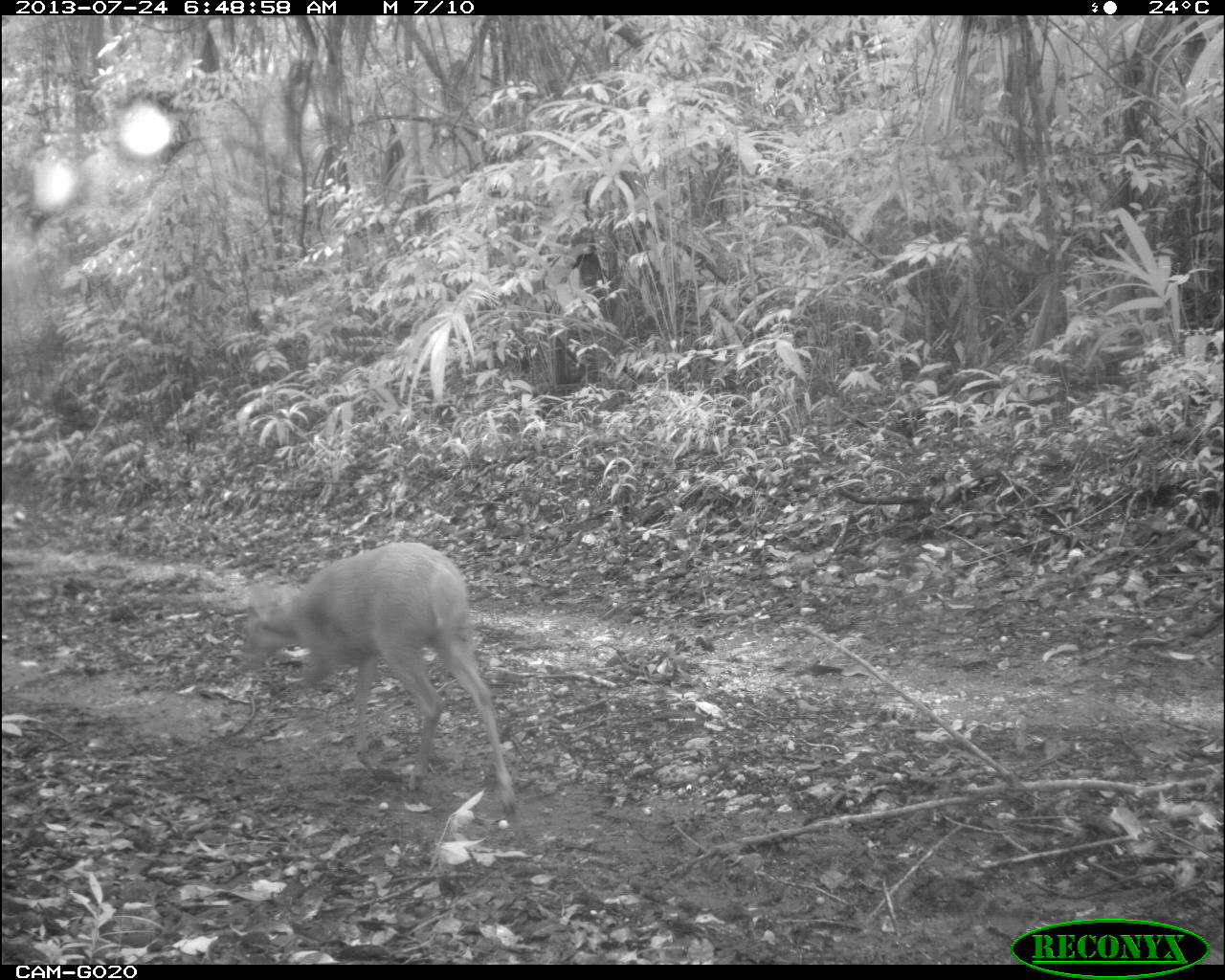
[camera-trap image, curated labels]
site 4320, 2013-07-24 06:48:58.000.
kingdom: Animalia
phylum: Chordata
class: Mammalia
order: Artiodactyla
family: Cervidae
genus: Mazama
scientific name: Mazama temama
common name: central american red brocket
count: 1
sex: male